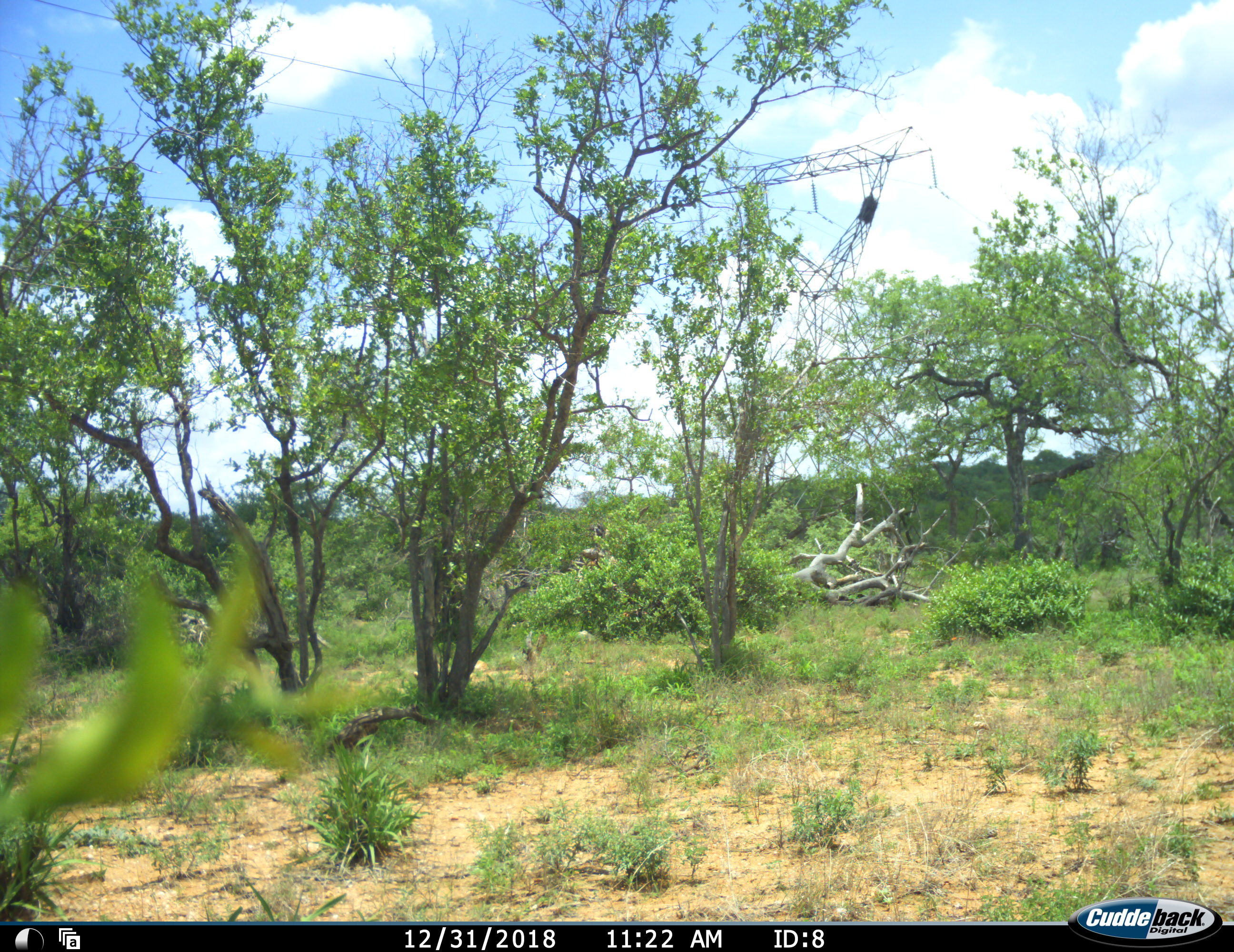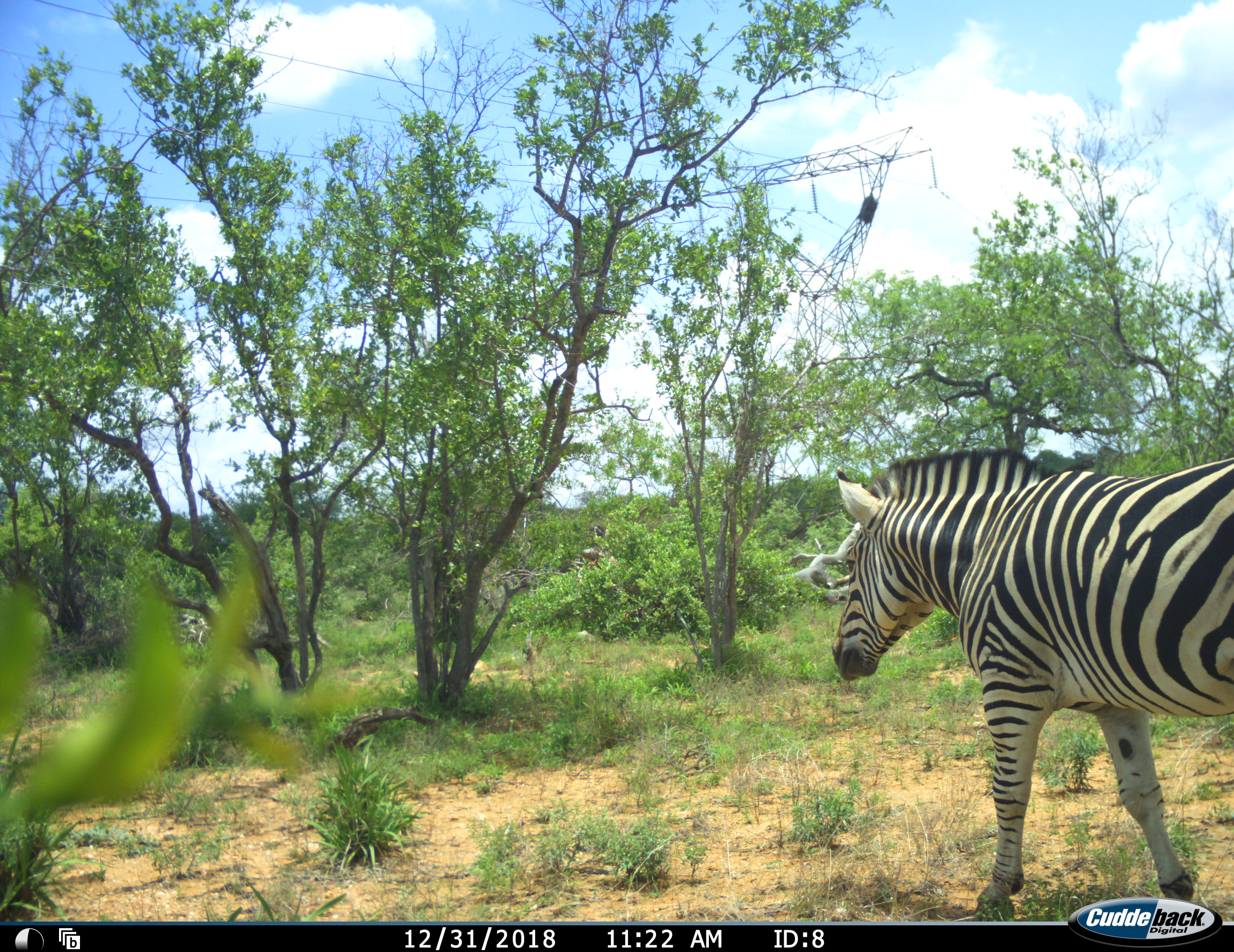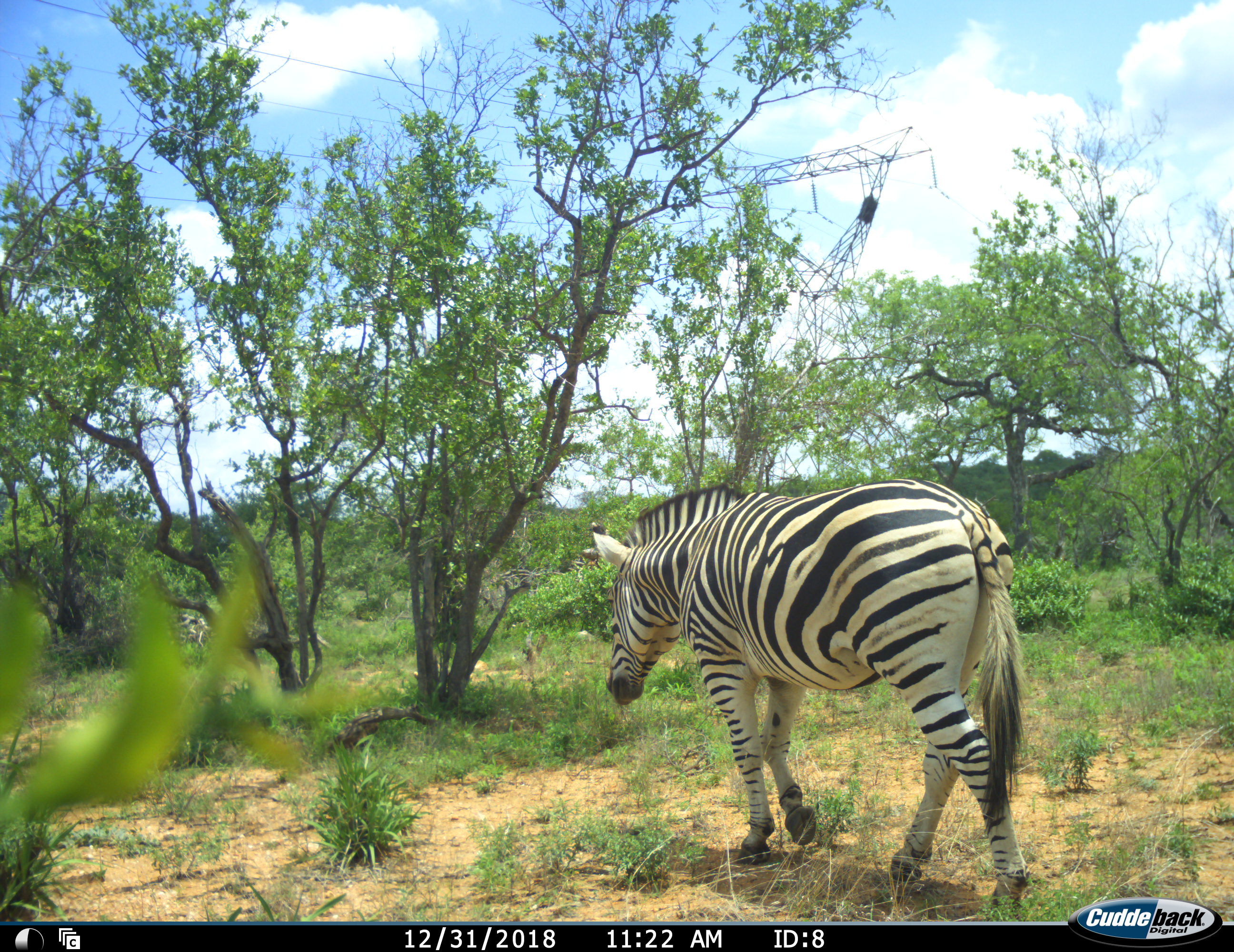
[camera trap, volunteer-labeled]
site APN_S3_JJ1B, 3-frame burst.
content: unidentified animal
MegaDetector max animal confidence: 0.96